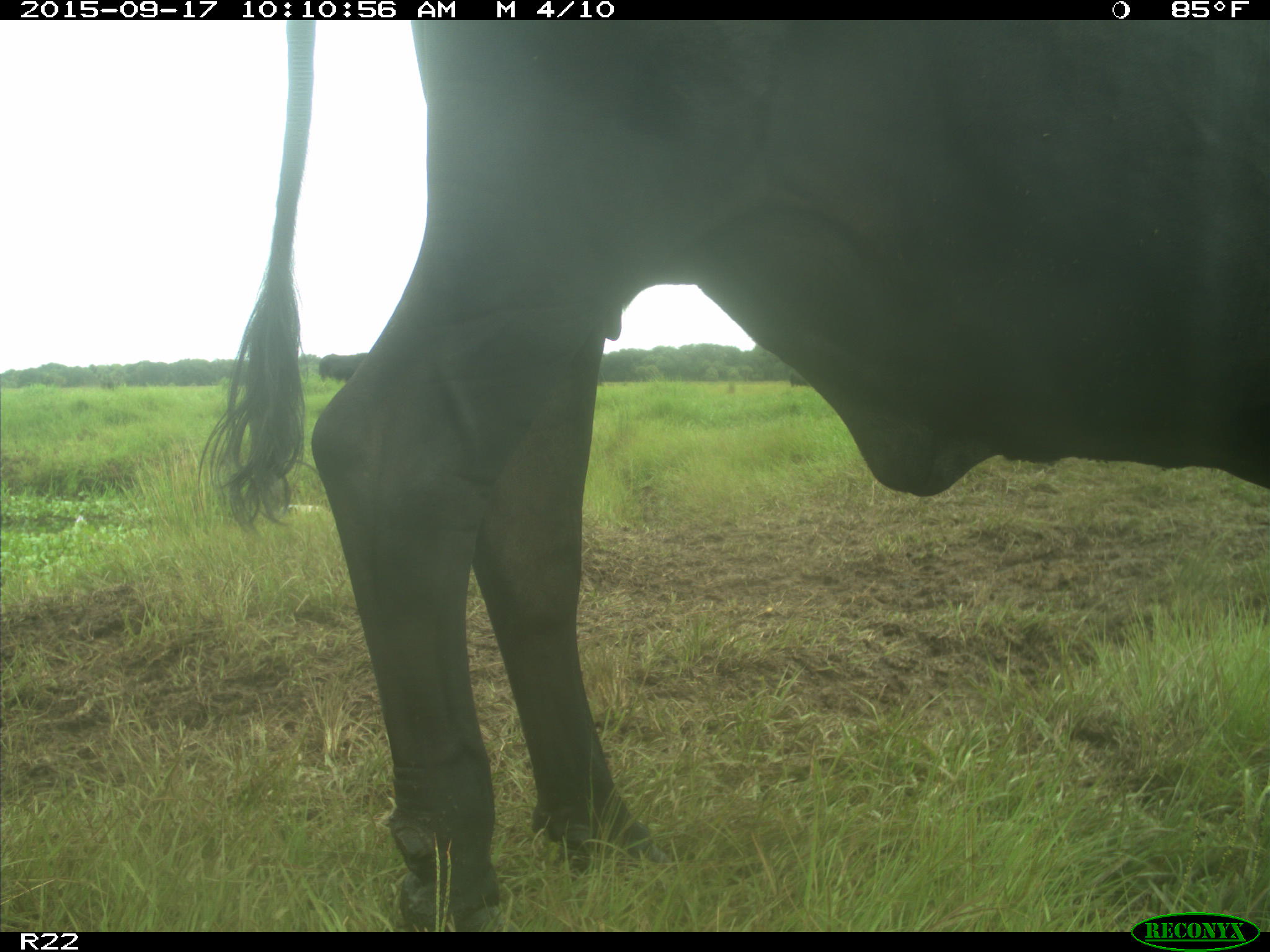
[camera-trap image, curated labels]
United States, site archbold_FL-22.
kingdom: Animalia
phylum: Chordata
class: Mammalia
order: Artiodactyla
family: Bovidae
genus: Bos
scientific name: Bos taurus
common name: domestic cow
Bos taurus (domestic cow).